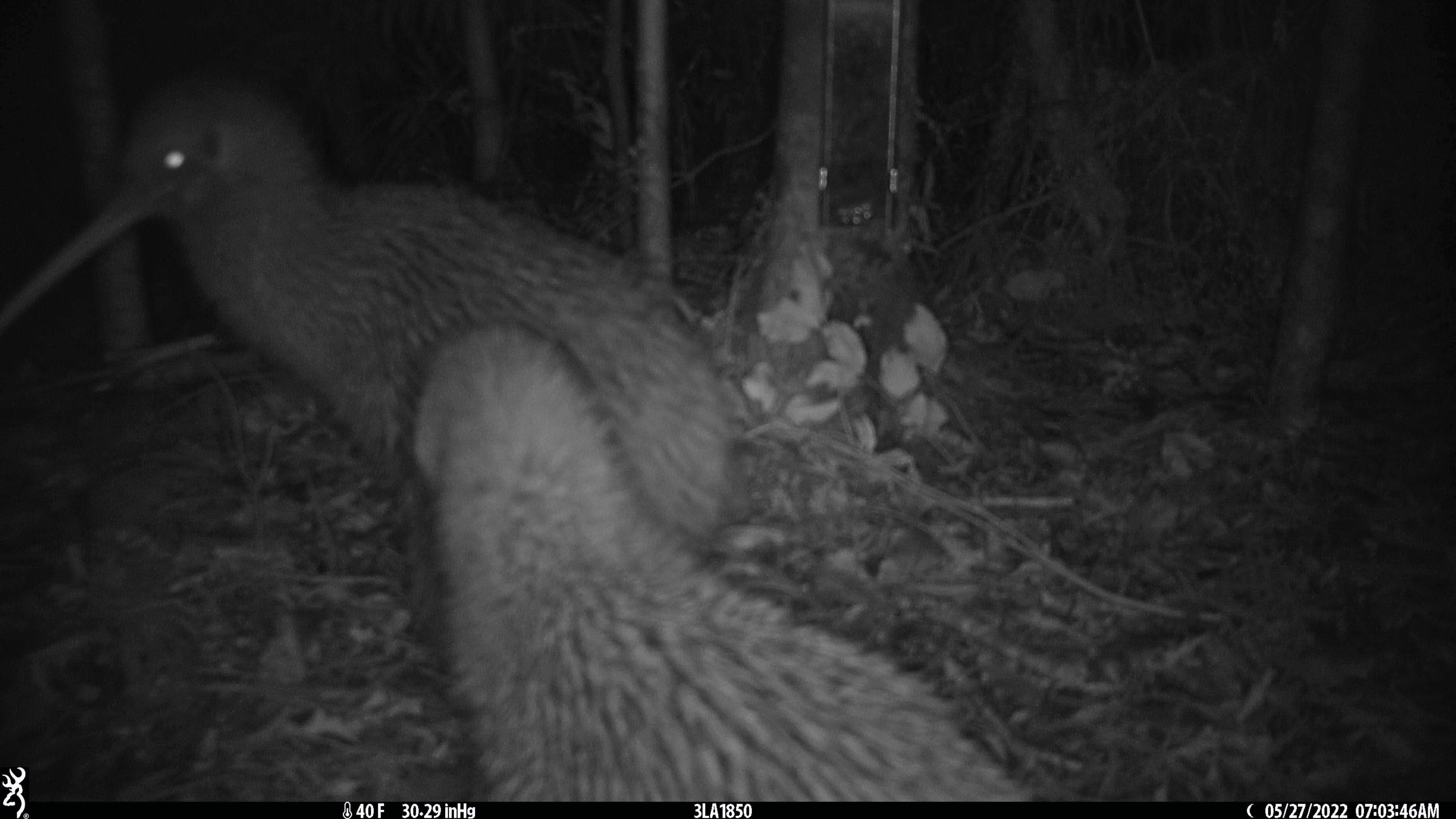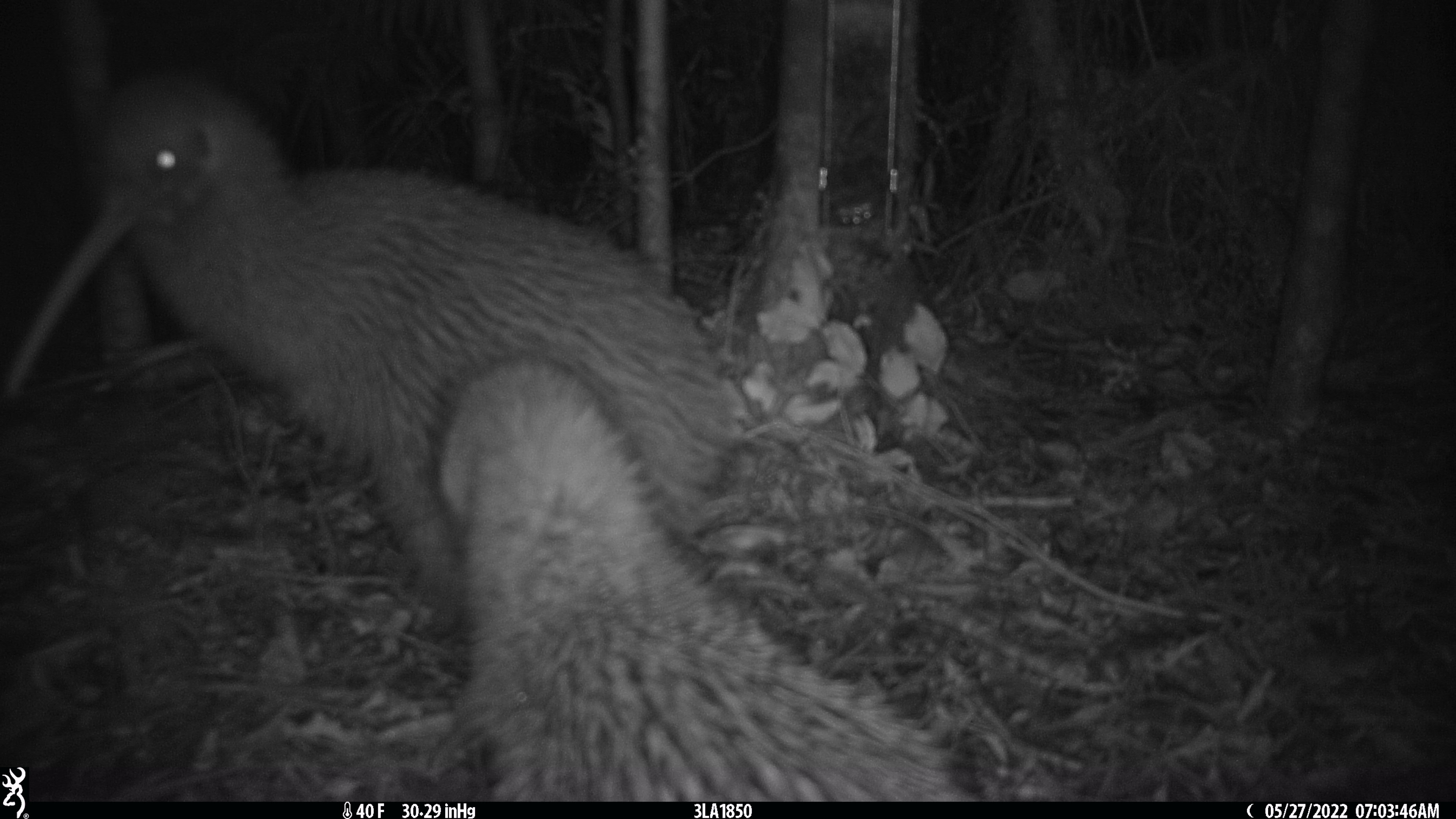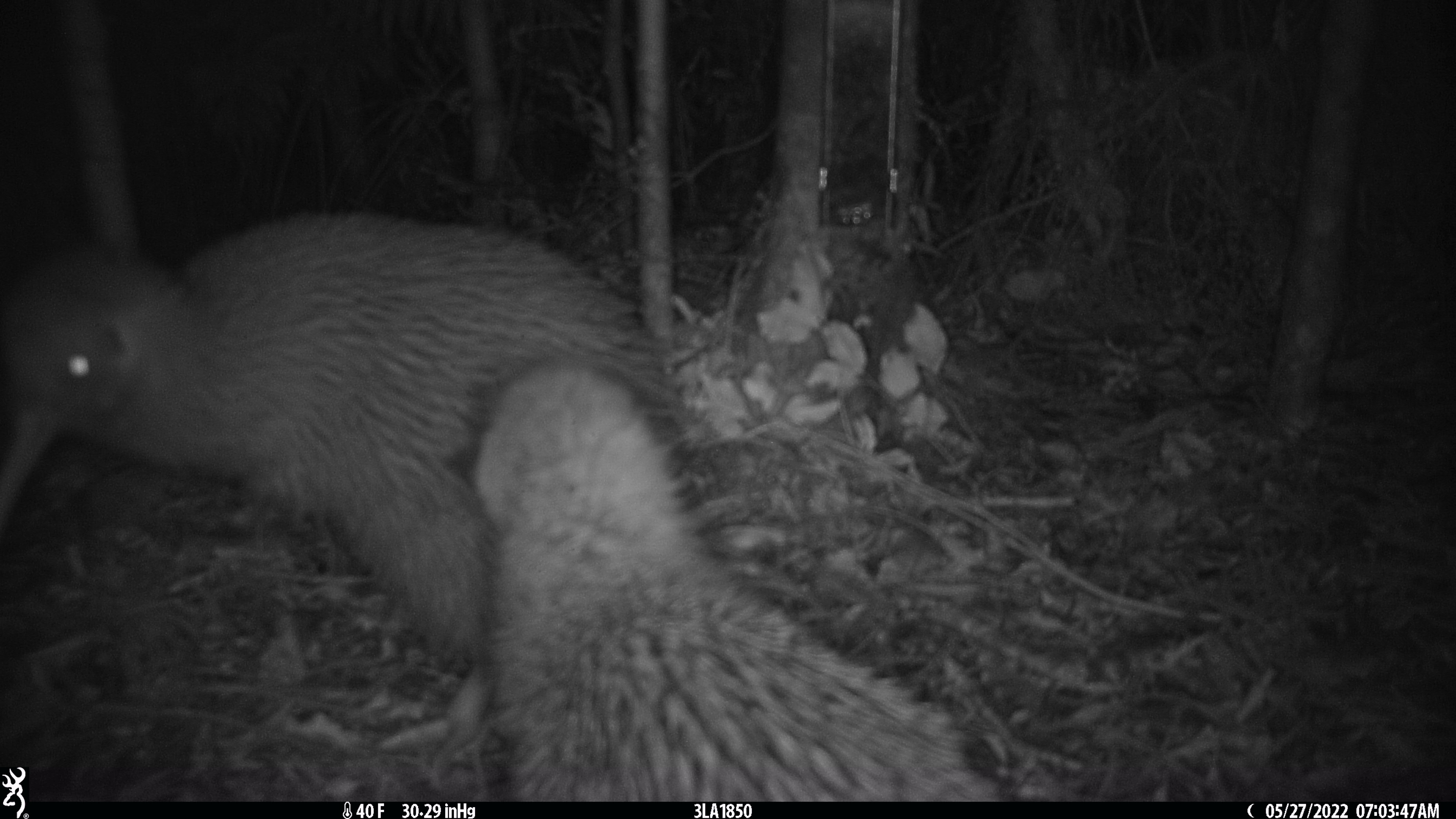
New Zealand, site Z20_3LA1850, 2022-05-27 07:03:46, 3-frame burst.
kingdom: Animalia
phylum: Chordata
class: Aves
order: Apterygiformes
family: Apterygidae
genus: Apteryx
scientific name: Apteryx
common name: kiwi